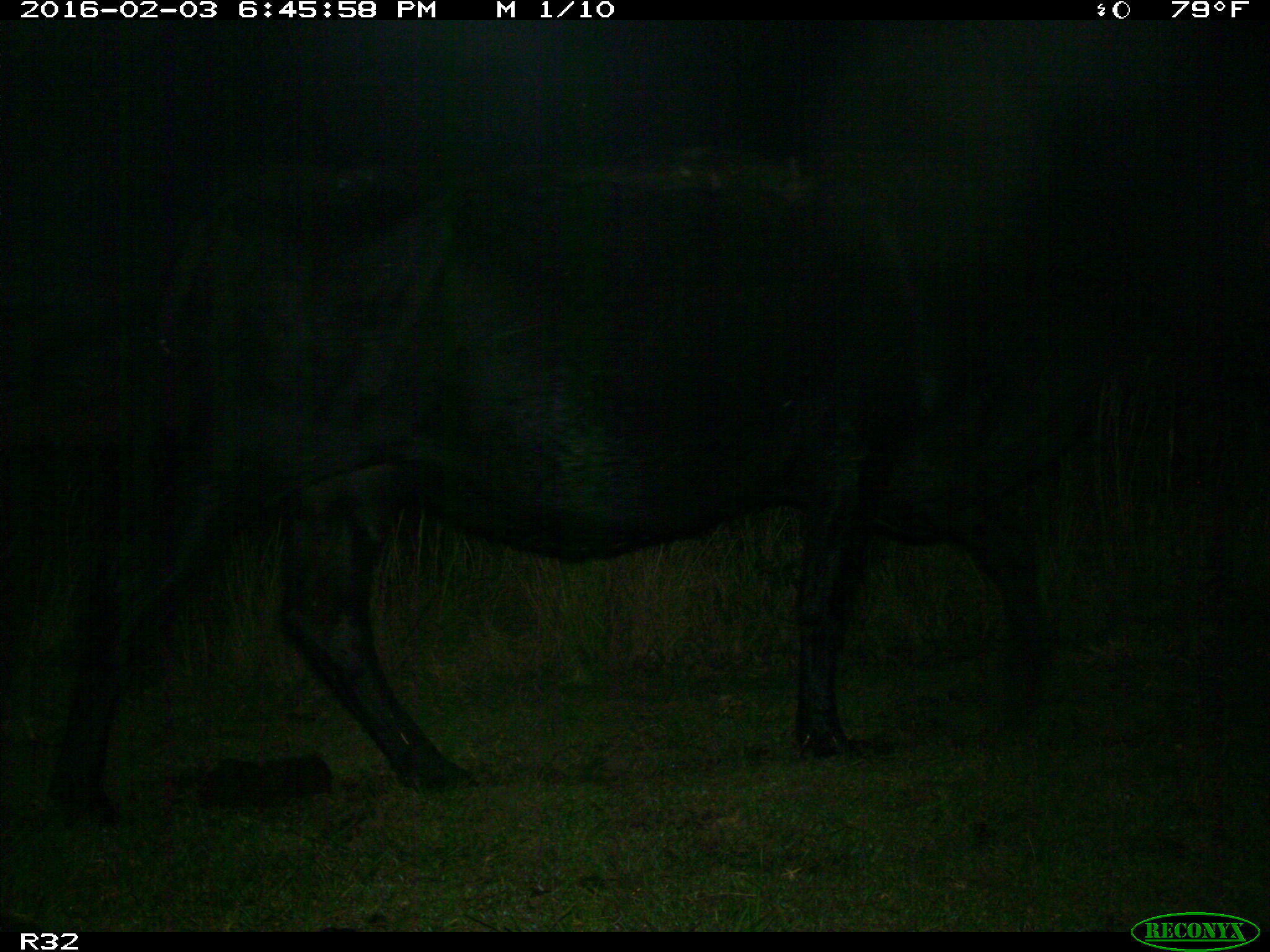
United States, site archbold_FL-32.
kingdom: Animalia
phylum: Chordata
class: Mammalia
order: Artiodactyla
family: Bovidae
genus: Bos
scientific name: Bos taurus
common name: domestic cow